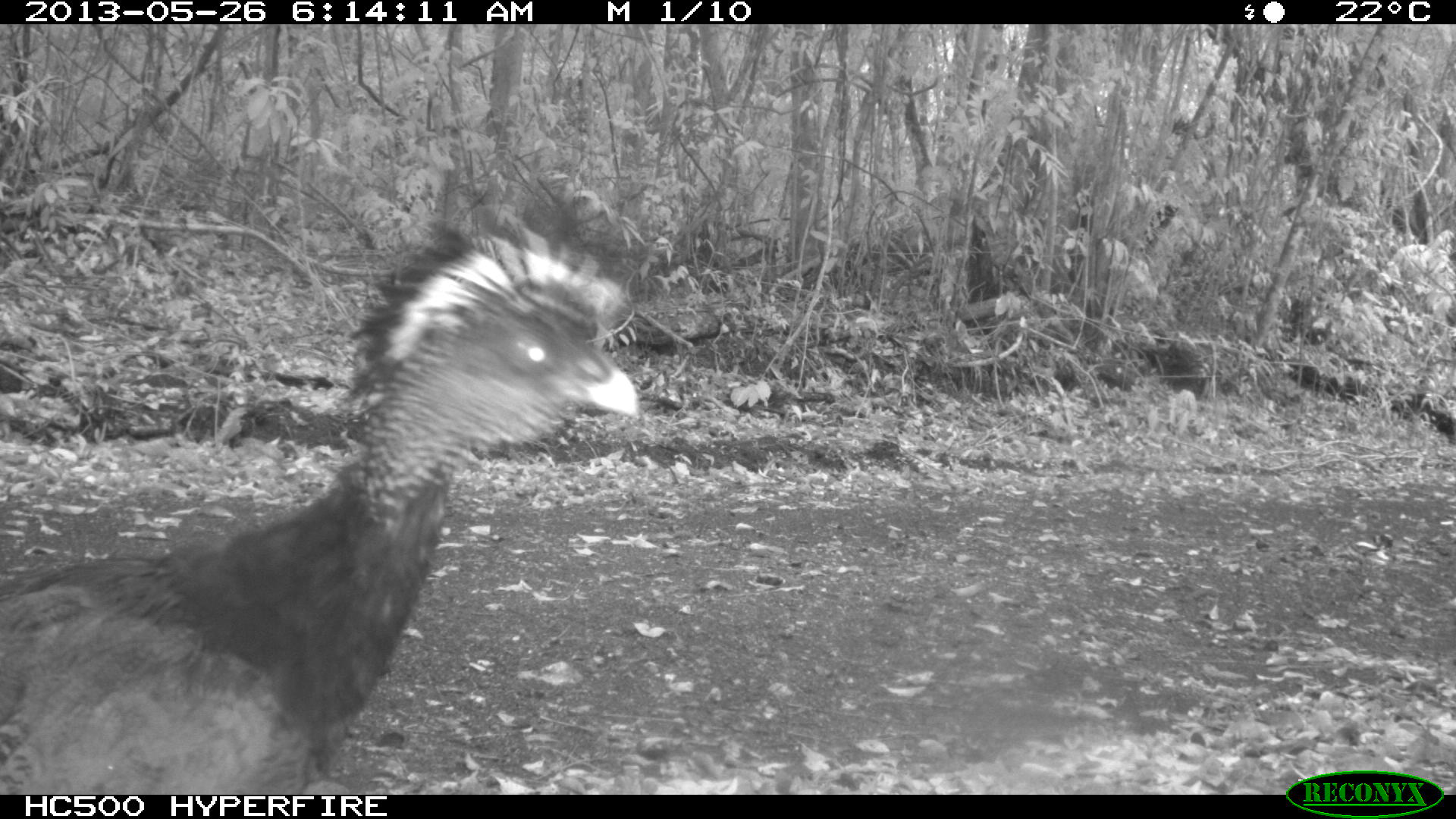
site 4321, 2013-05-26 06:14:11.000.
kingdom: Animalia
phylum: Chordata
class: Aves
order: Galliformes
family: Cracidae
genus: Crax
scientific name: Crax rubra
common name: great curassow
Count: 1.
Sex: female.